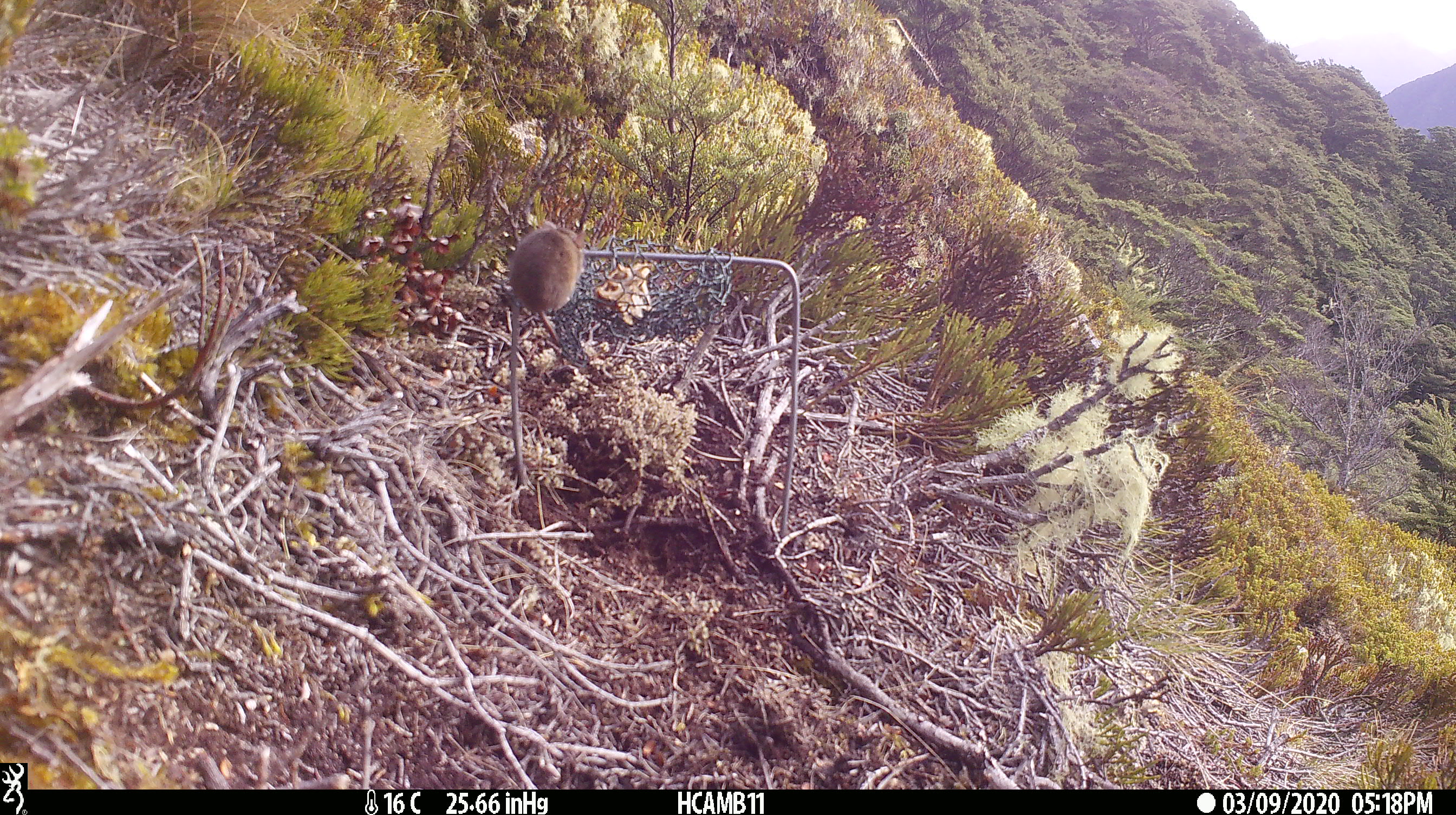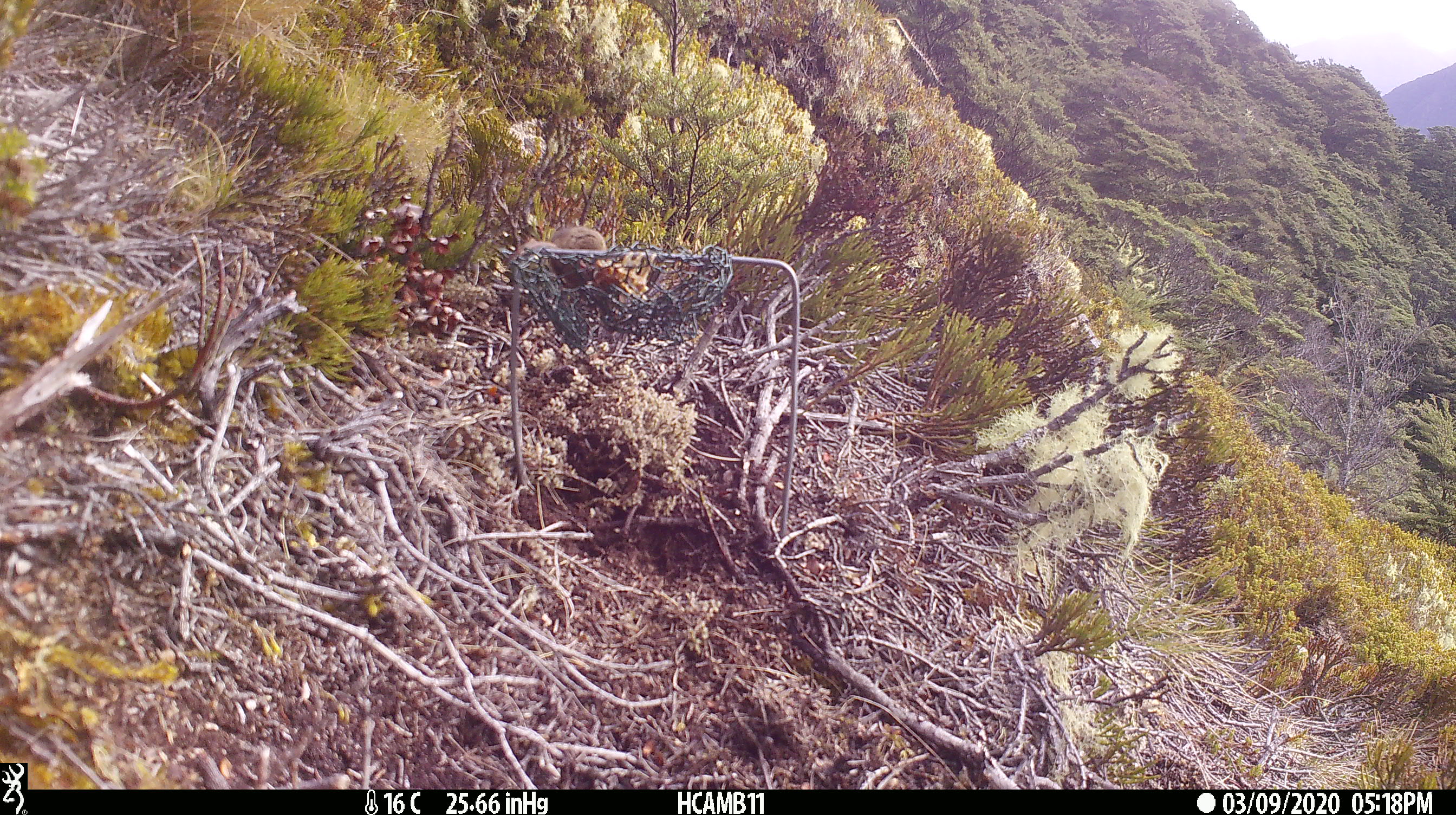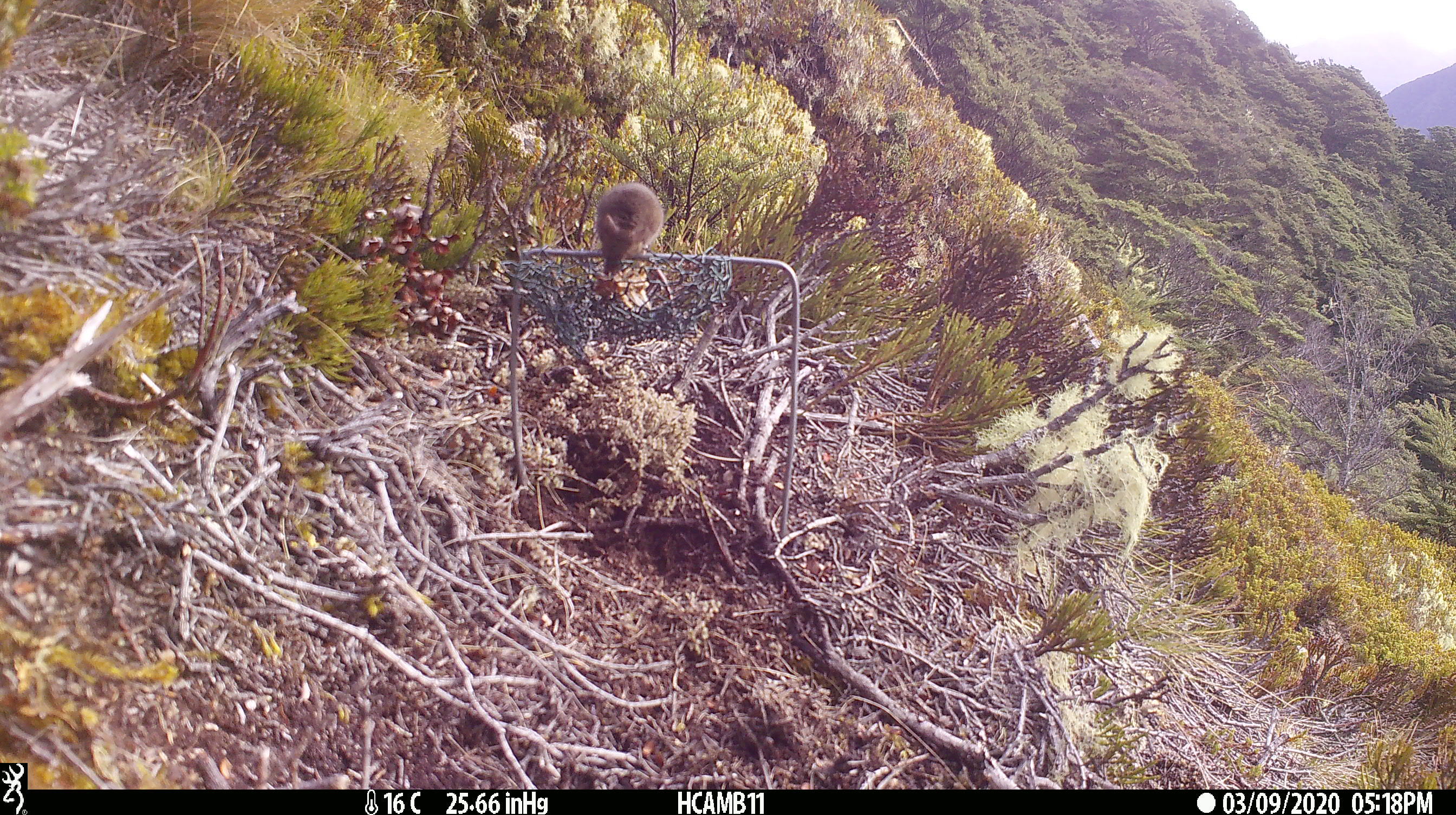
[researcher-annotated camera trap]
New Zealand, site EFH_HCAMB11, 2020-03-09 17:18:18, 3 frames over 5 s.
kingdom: Animalia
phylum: Chordata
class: Mammalia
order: Rodentia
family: Muridae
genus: Mus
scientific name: Mus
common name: mouse